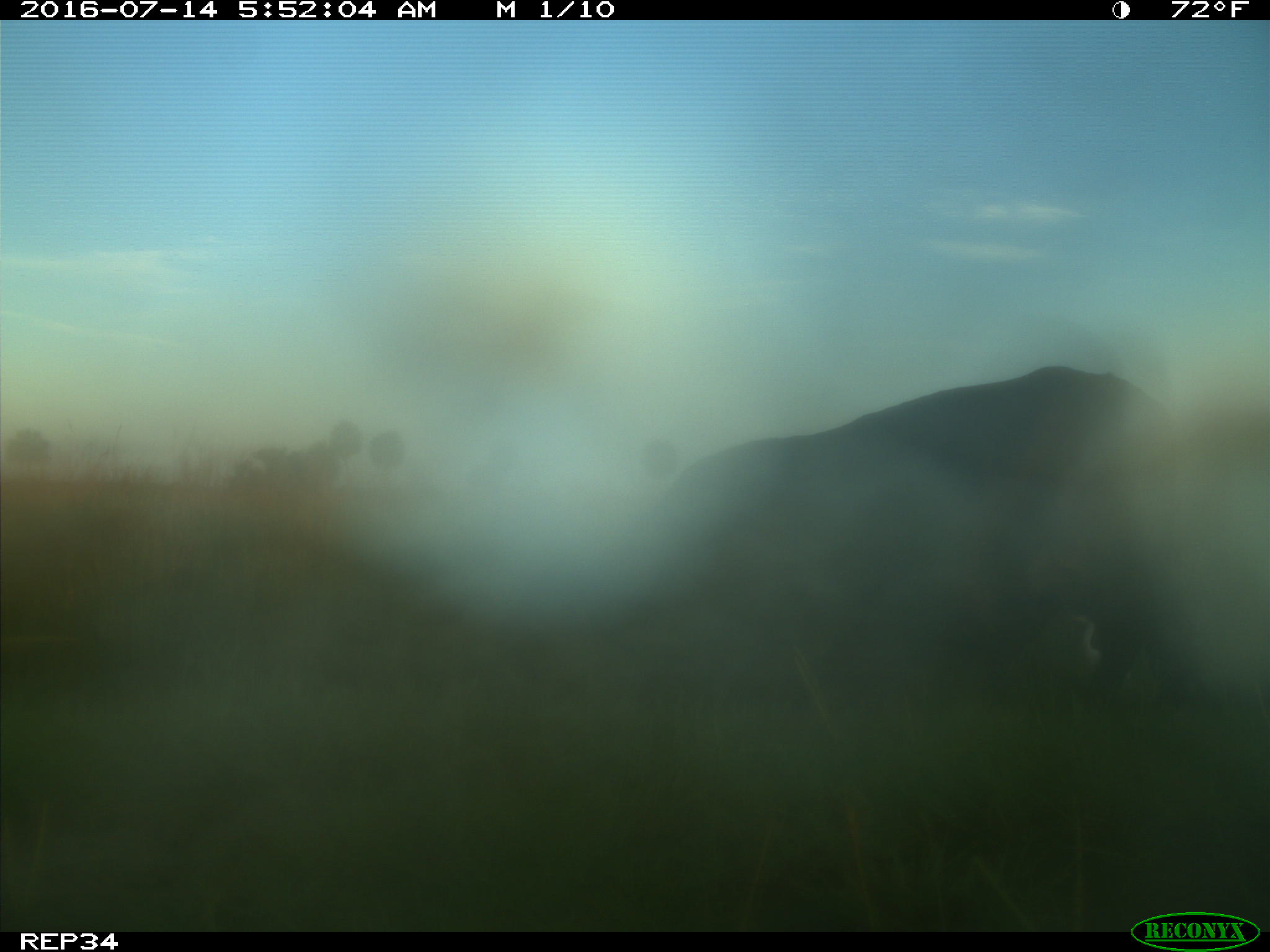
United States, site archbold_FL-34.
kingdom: Animalia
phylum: Chordata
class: Mammalia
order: Artiodactyla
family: Bovidae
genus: Bos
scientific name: Bos taurus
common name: domestic cow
Bos taurus (domestic cow).